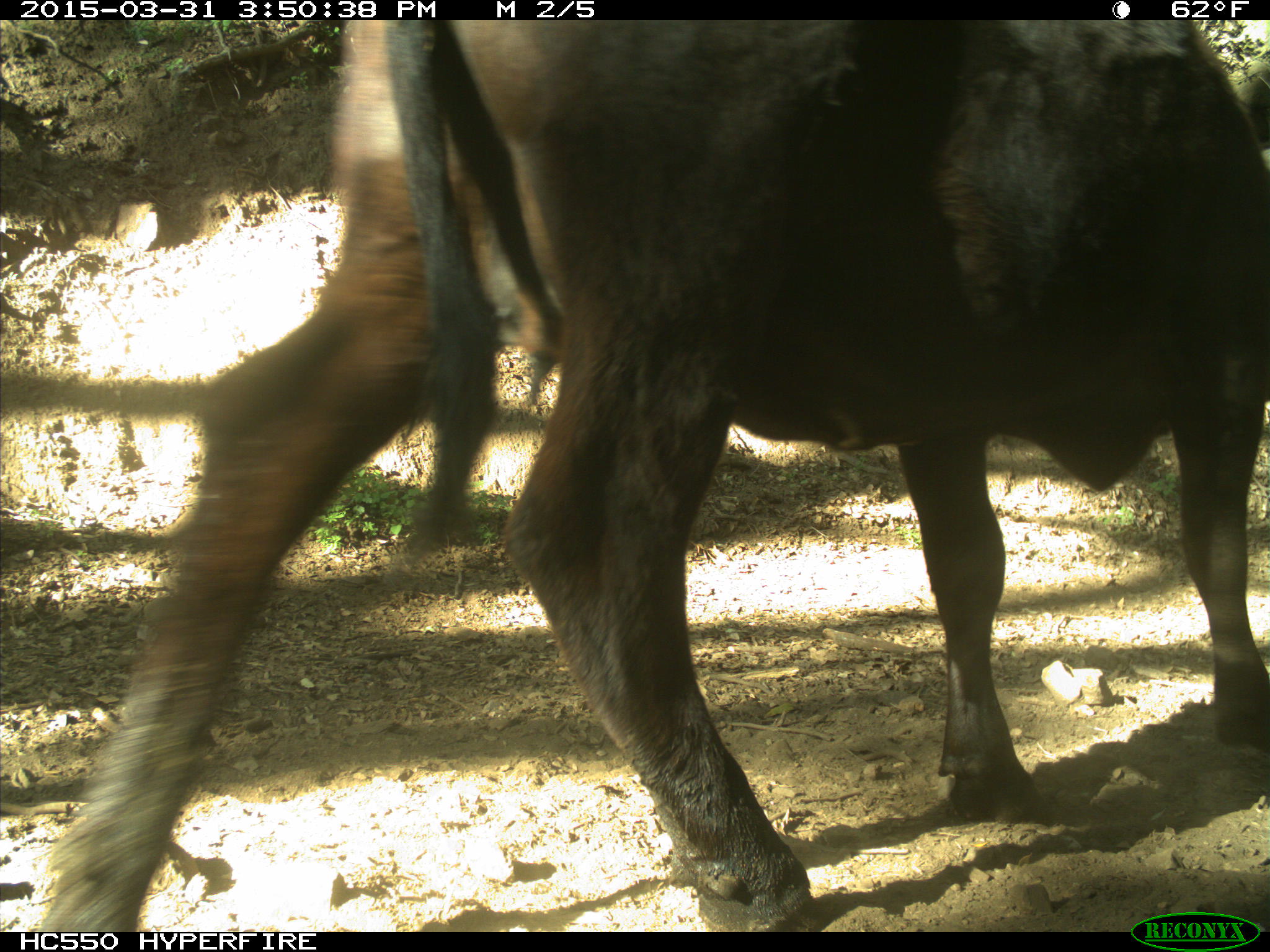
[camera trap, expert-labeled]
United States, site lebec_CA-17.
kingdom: Animalia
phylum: Chordata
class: Mammalia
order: Artiodactyla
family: Bovidae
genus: Bos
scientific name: Bos taurus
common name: domestic cow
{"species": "Bos taurus (domestic cow)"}